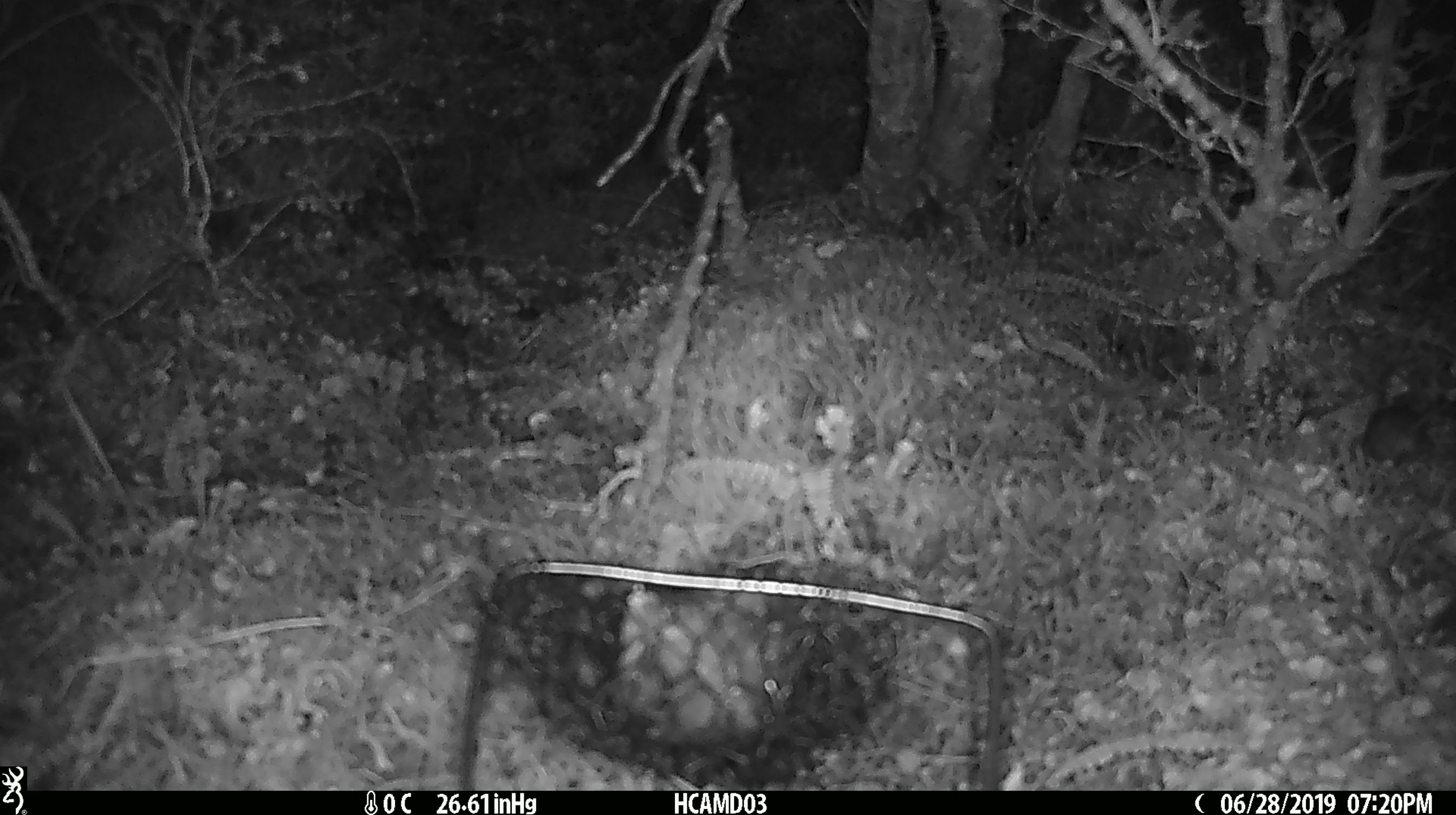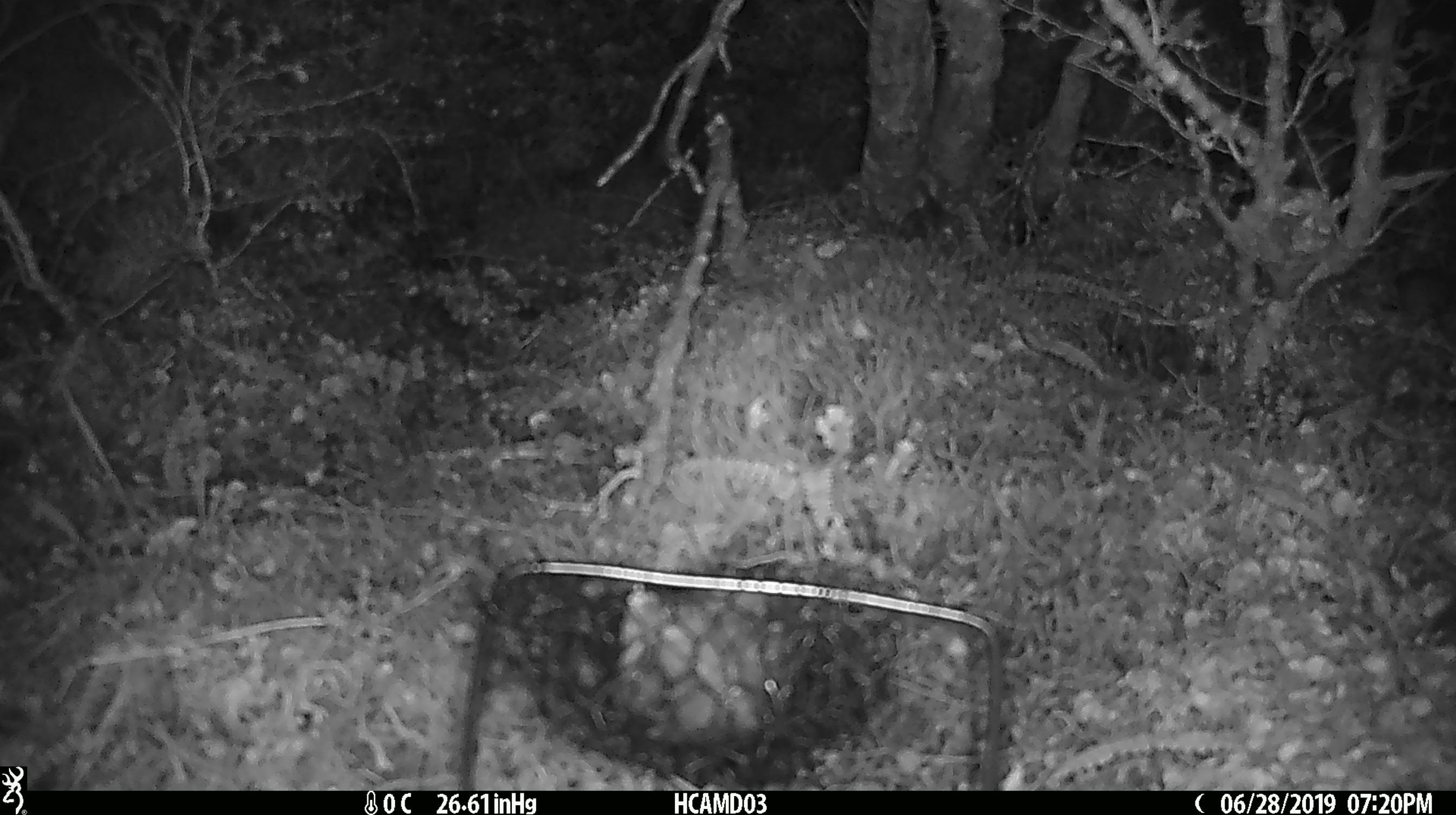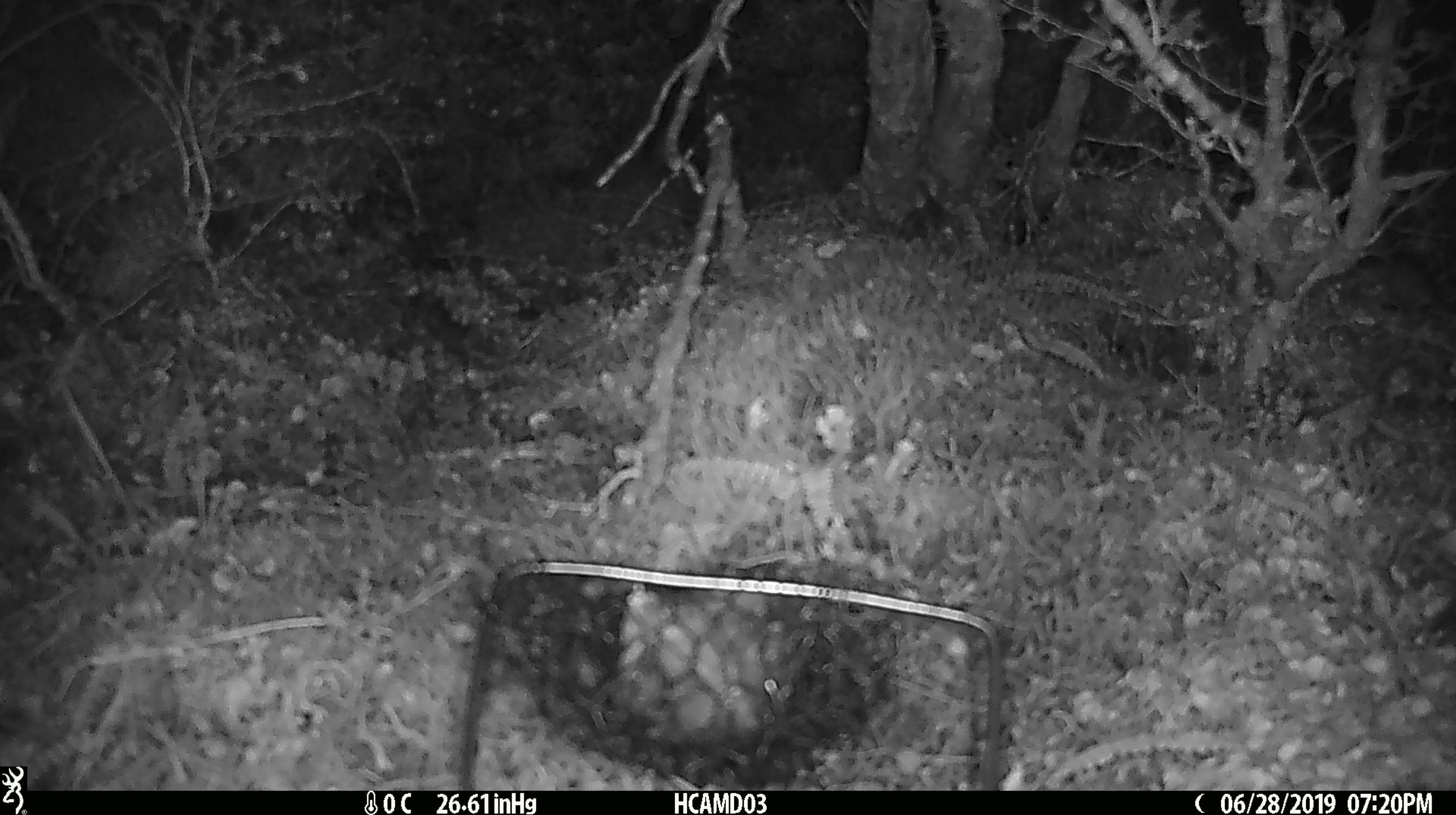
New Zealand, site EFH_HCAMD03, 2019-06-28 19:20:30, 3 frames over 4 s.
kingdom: Animalia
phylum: Chordata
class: Mammalia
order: Rodentia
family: Muridae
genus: Mus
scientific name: Mus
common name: mouse